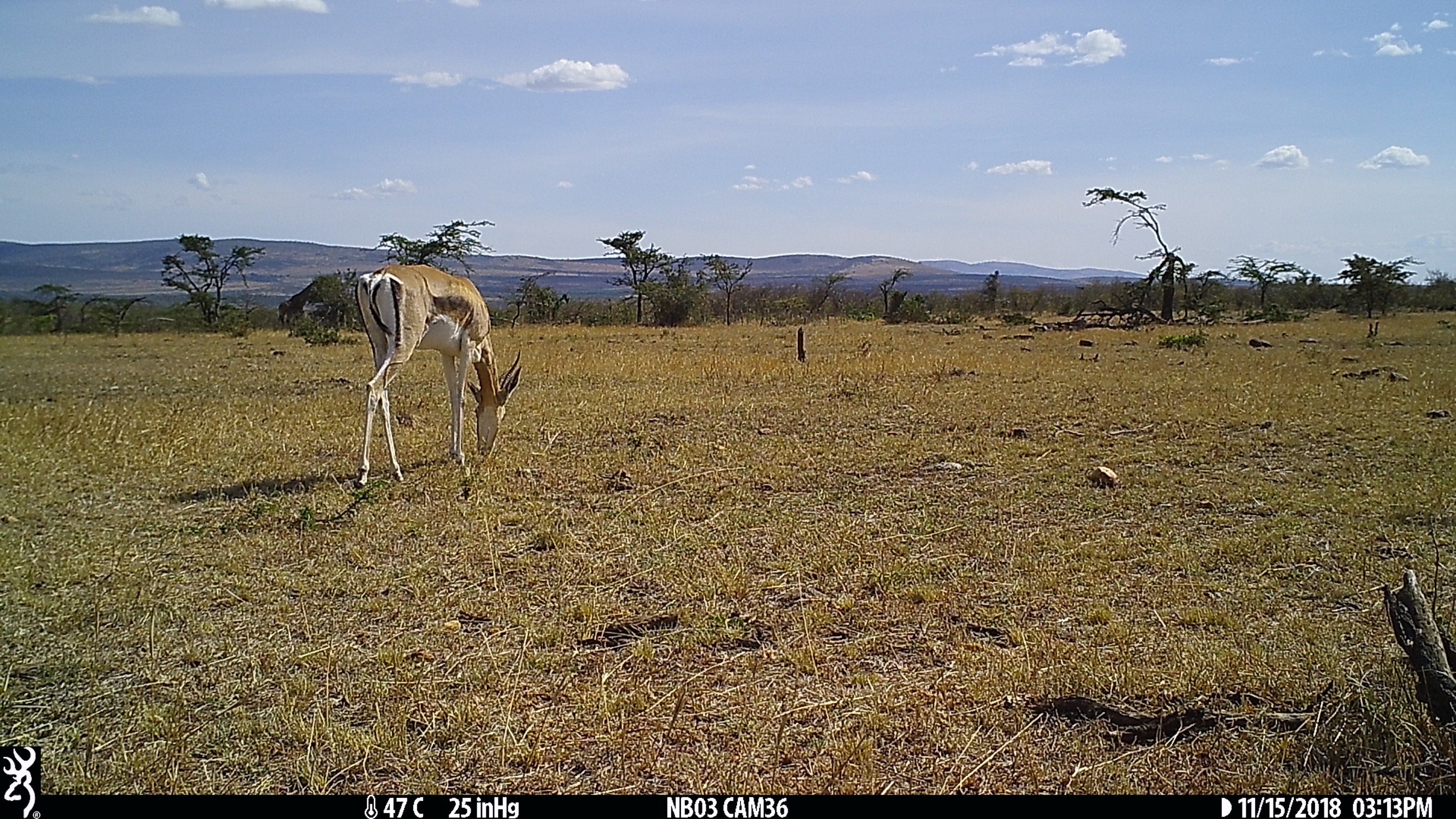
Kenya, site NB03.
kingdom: Animalia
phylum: Chordata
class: Mammalia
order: Artiodactyla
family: Bovidae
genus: Nanger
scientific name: Nanger granti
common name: grant's gazelle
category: gazelle grants